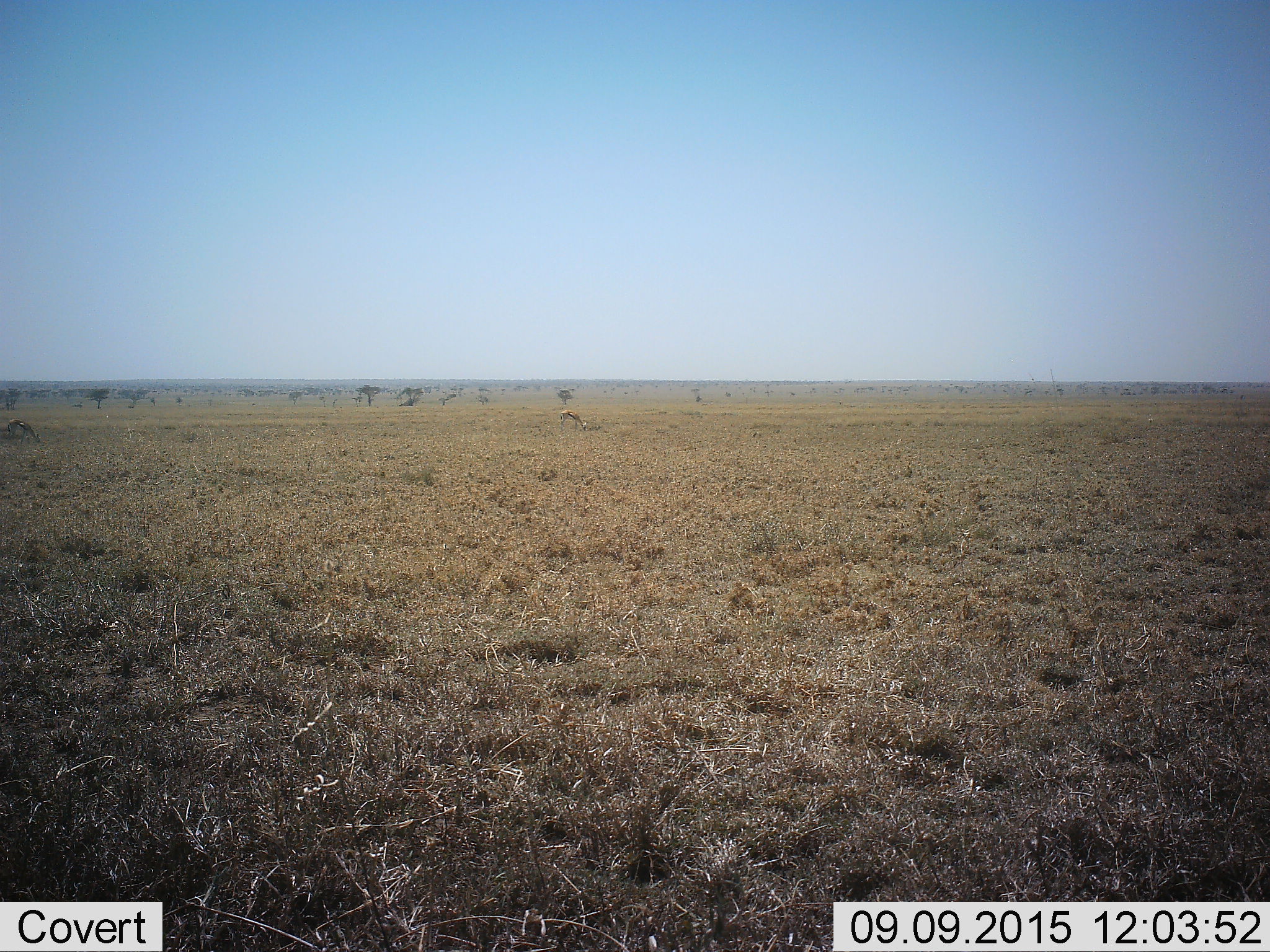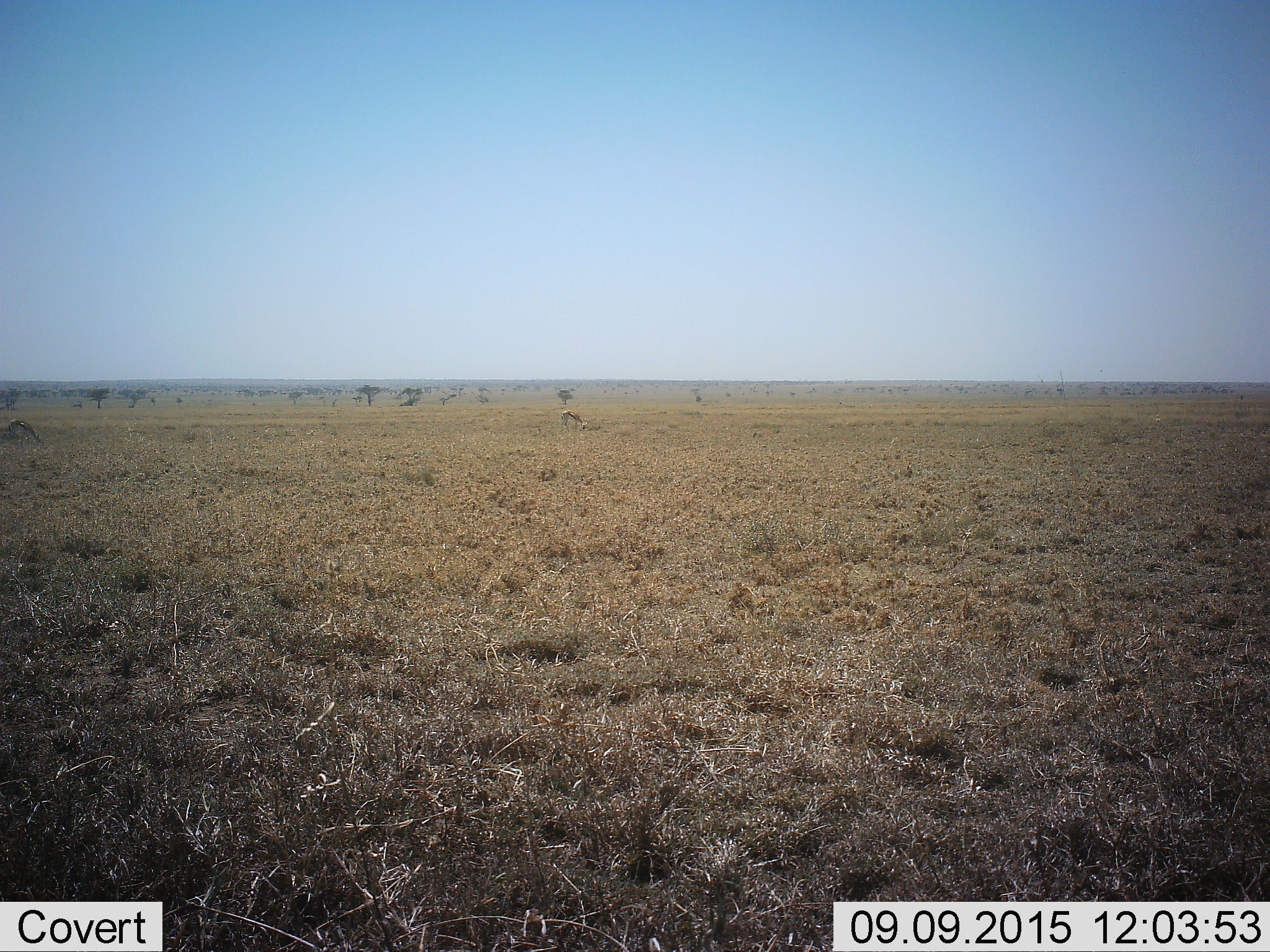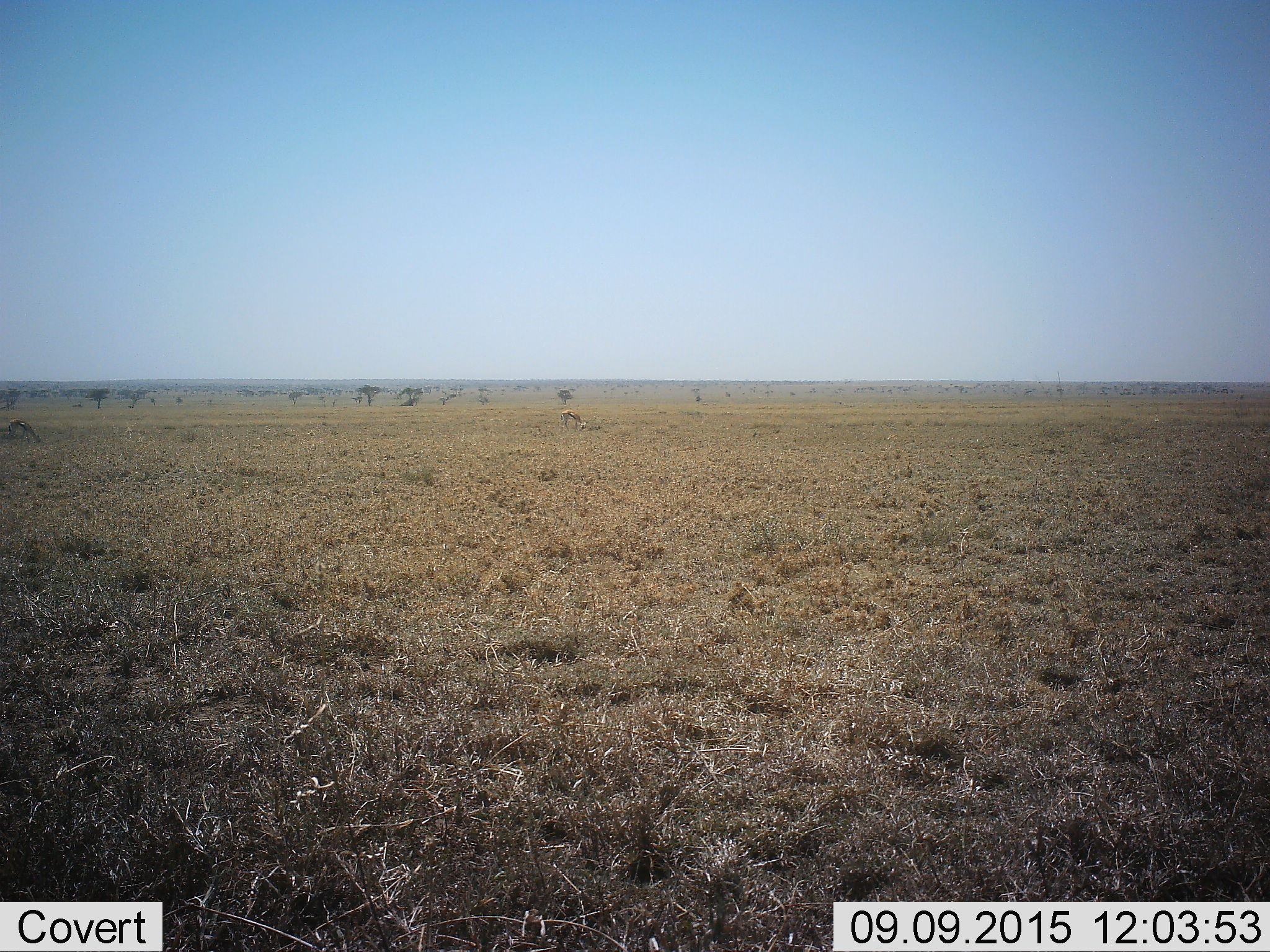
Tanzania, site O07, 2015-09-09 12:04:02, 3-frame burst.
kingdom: Animalia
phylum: Chordata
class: Mammalia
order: Artiodactyla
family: Bovidae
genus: Eudorcas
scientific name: Eudorcas thomsonii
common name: thomson's gazelle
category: gazellethomsons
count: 2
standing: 14%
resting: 0%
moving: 0%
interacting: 0%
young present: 0%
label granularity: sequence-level